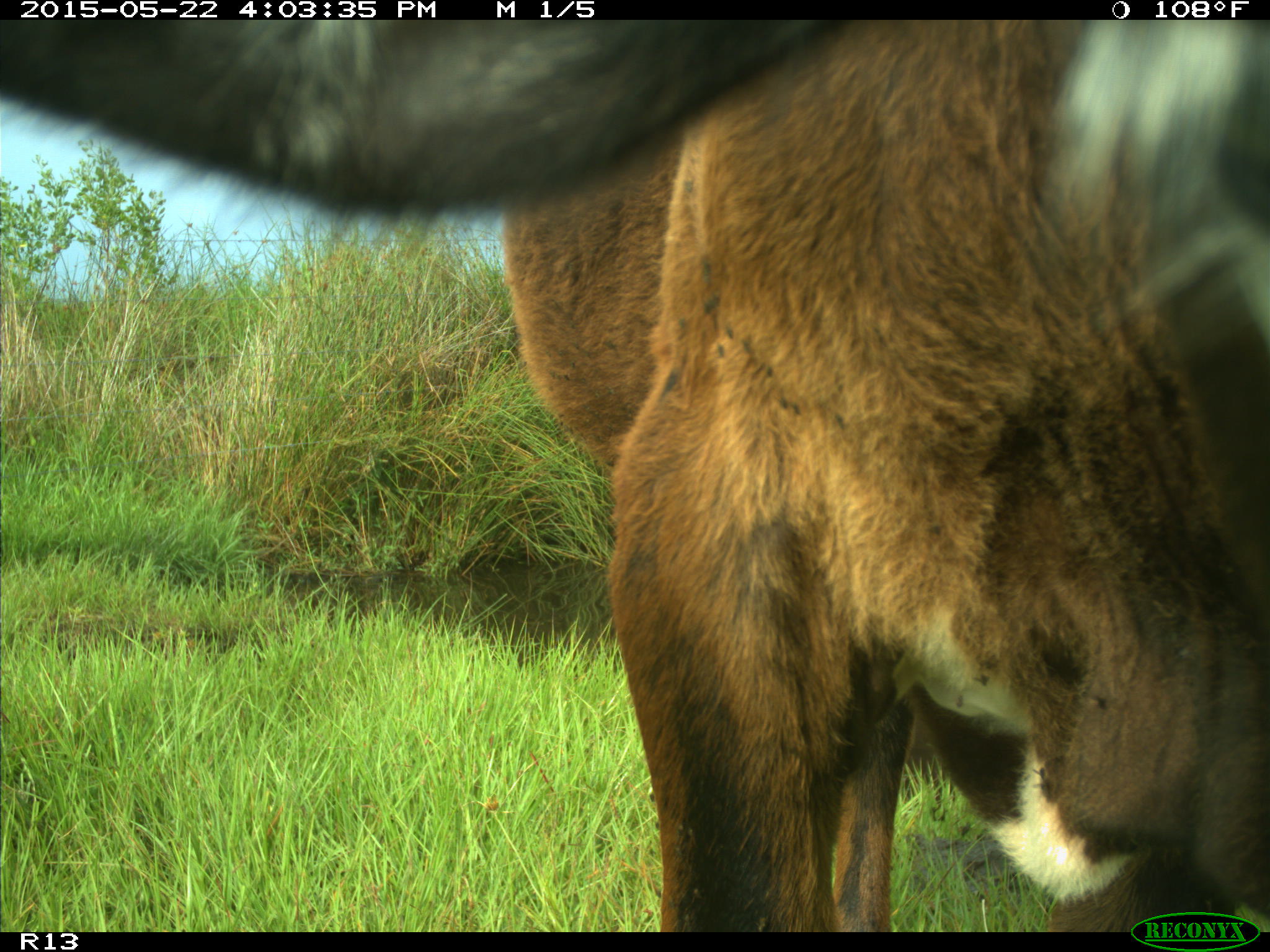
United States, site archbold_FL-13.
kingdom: Animalia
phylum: Chordata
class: Mammalia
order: Artiodactyla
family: Bovidae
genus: Bos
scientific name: Bos taurus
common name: domestic cow